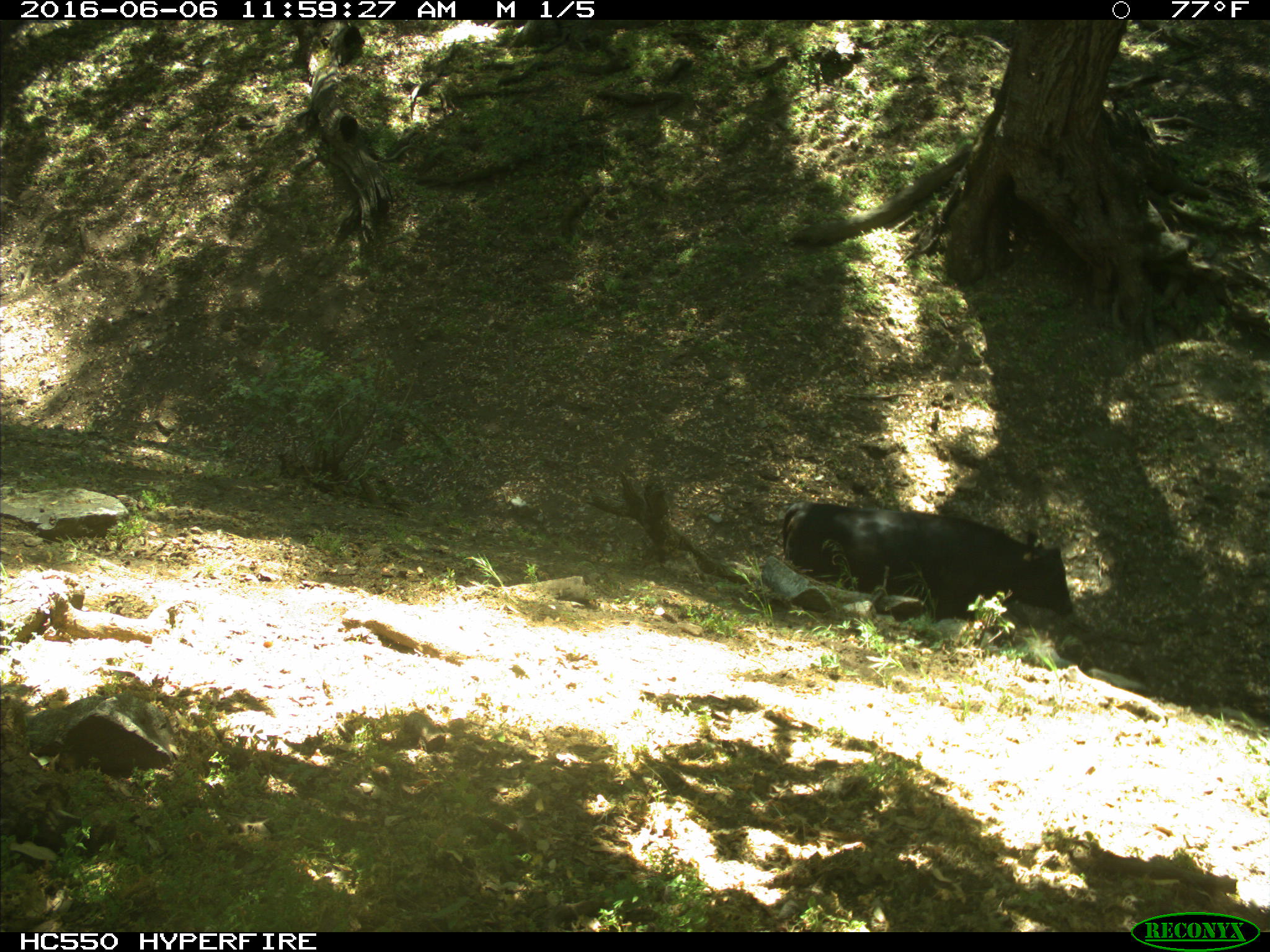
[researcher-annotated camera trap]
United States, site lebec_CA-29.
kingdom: Animalia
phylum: Chordata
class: Mammalia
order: Artiodactyla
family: Bovidae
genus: Bos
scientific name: Bos taurus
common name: domestic cow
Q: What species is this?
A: Bos taurus (domestic cow).